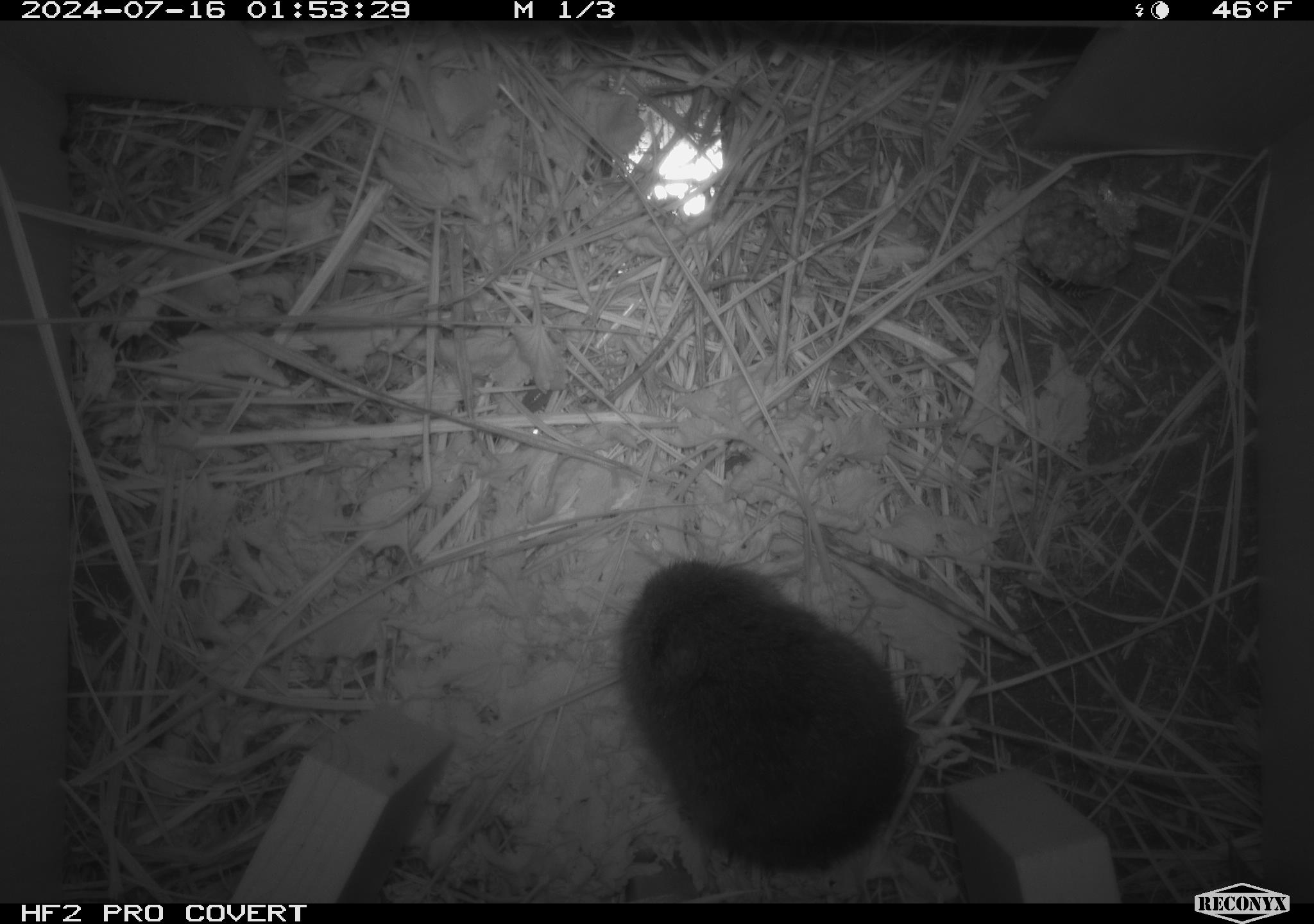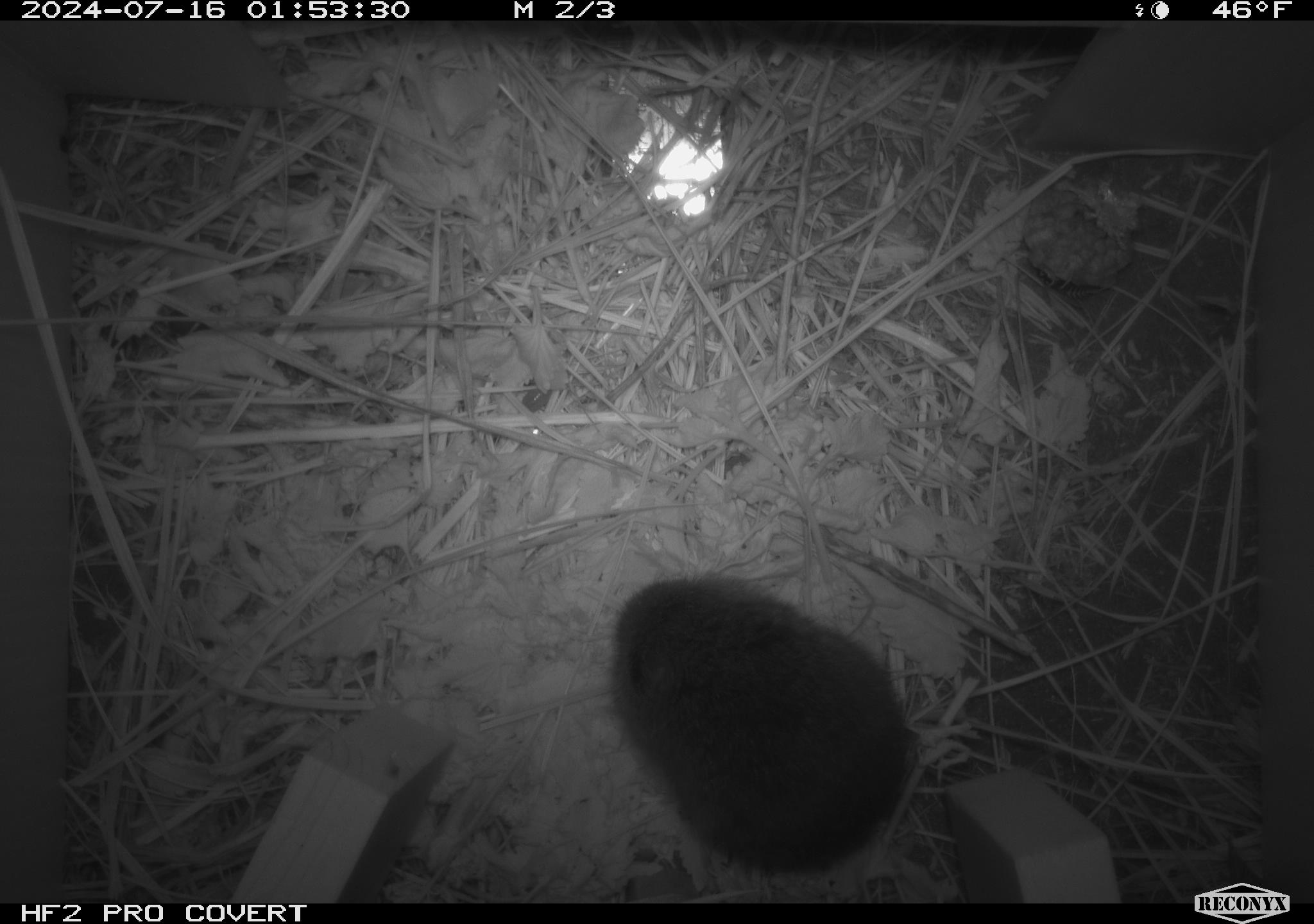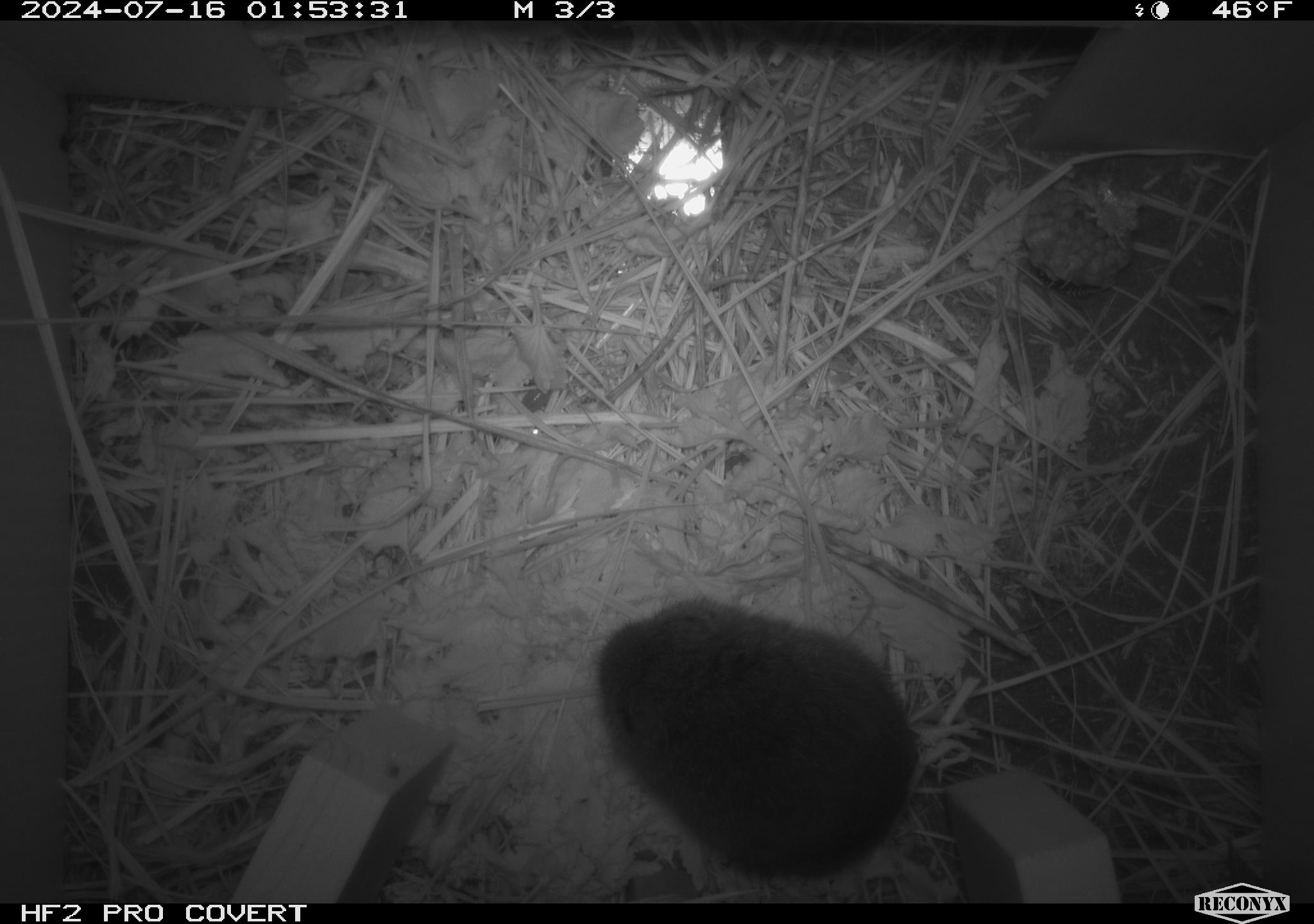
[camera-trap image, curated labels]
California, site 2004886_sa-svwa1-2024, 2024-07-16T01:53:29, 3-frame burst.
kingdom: Animalia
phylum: Arthropoda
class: Insecta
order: Hymenoptera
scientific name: Hymenoptera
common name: ants, bees, wasps, and sawflies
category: hymenoptera order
Hymenoptera order (ants, bees, wasps, and sawflies) (Hymenoptera).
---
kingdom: Animalia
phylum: Chordata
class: Mammalia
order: Rodentia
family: Cricetidae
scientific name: Arvicolinae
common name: voles, lemmings, and muskrats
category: arvicolinae subfamily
Arvicolinae subfamily (voles, lemmings, and muskrats) (Arvicolinae).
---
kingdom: Animalia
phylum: Arthropoda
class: Malacostraca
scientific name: Malacostraca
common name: amphipods, crabs, isopods, krill, lobsters and shrimps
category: malacostracan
Malacostracan (amphipods, crabs, isopods, krill, lobsters and shrimps) (Malacostraca).